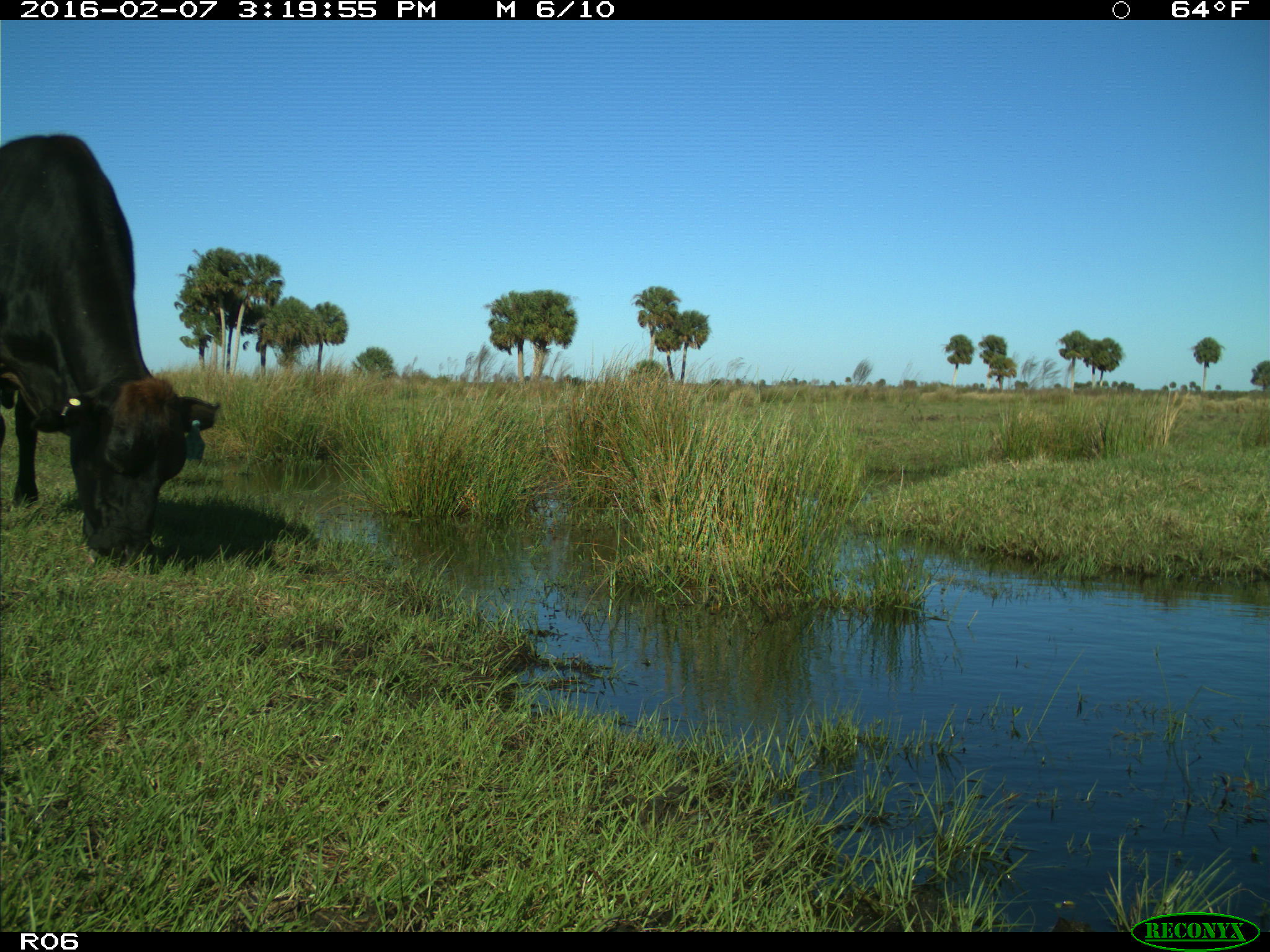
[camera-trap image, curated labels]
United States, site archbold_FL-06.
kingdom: Animalia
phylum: Chordata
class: Mammalia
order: Artiodactyla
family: Bovidae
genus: Bos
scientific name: Bos taurus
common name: domestic cow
Bos taurus (domestic cow).